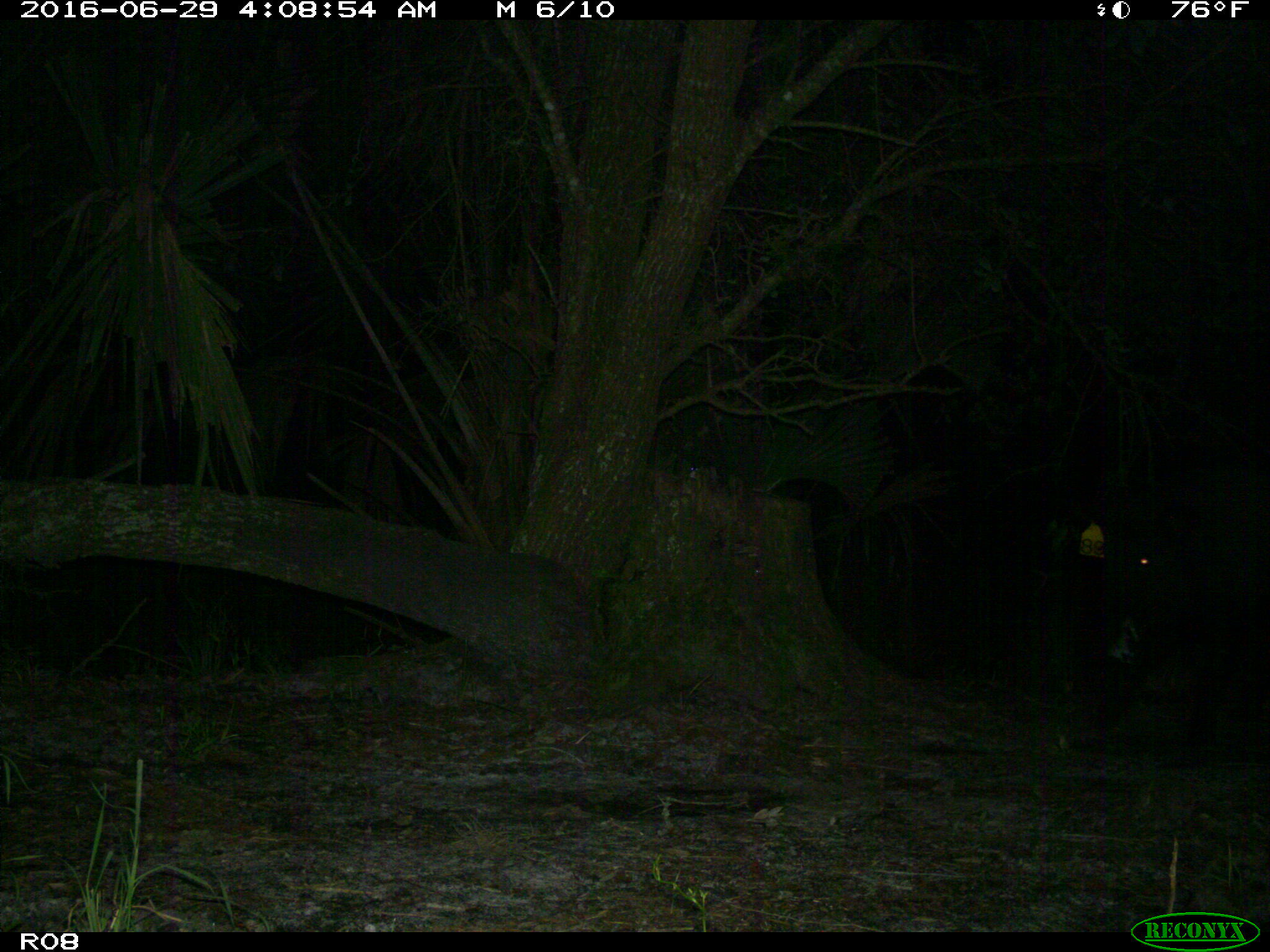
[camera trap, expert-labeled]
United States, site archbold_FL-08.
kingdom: Animalia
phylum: Chordata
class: Mammalia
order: Artiodactyla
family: Suidae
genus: Sus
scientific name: Sus scrofa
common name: wild boar